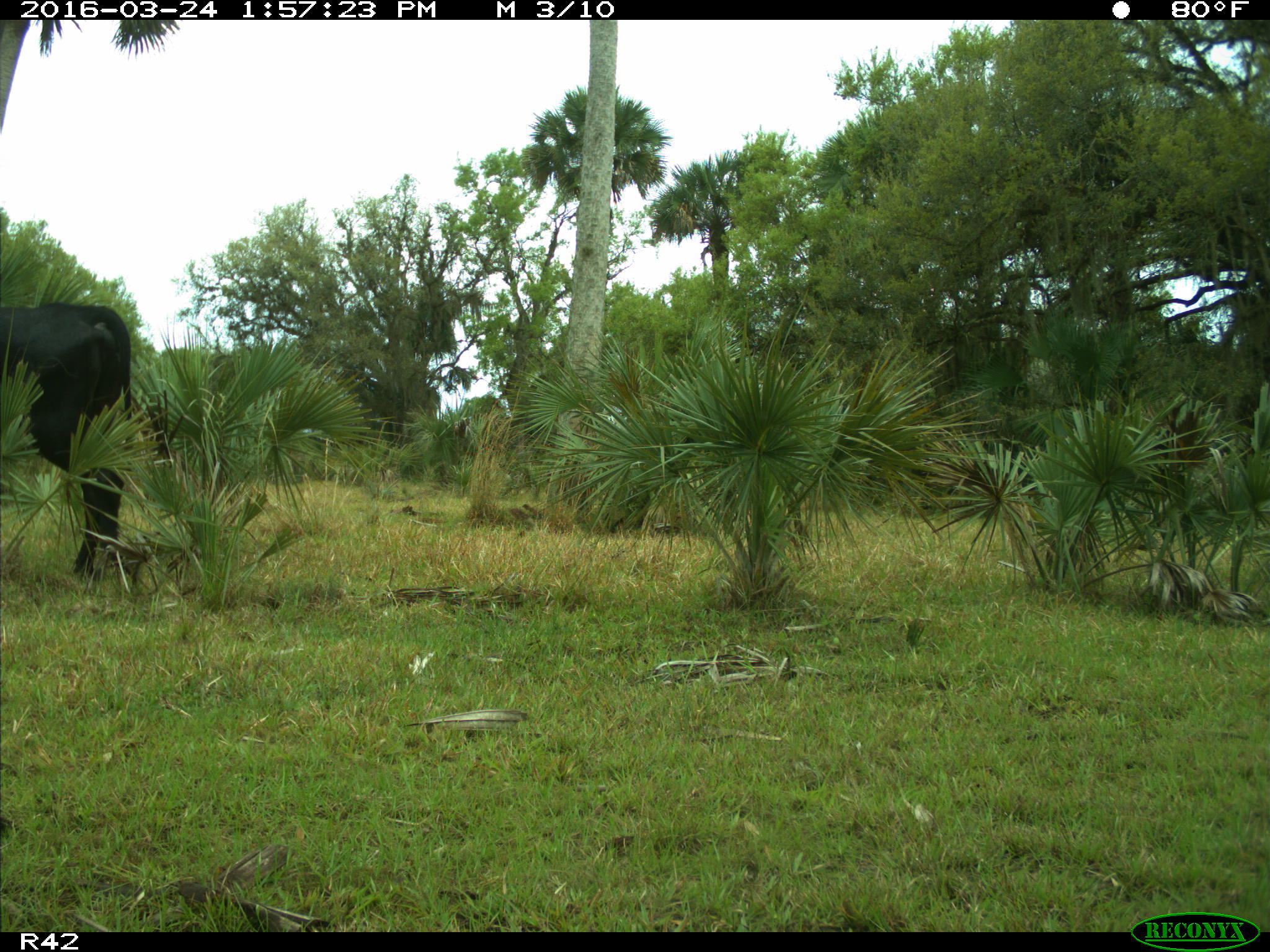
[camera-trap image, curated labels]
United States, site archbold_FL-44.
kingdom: Animalia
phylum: Chordata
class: Mammalia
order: Artiodactyla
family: Bovidae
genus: Bos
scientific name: Bos taurus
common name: domestic cow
Bos taurus (domestic cow).